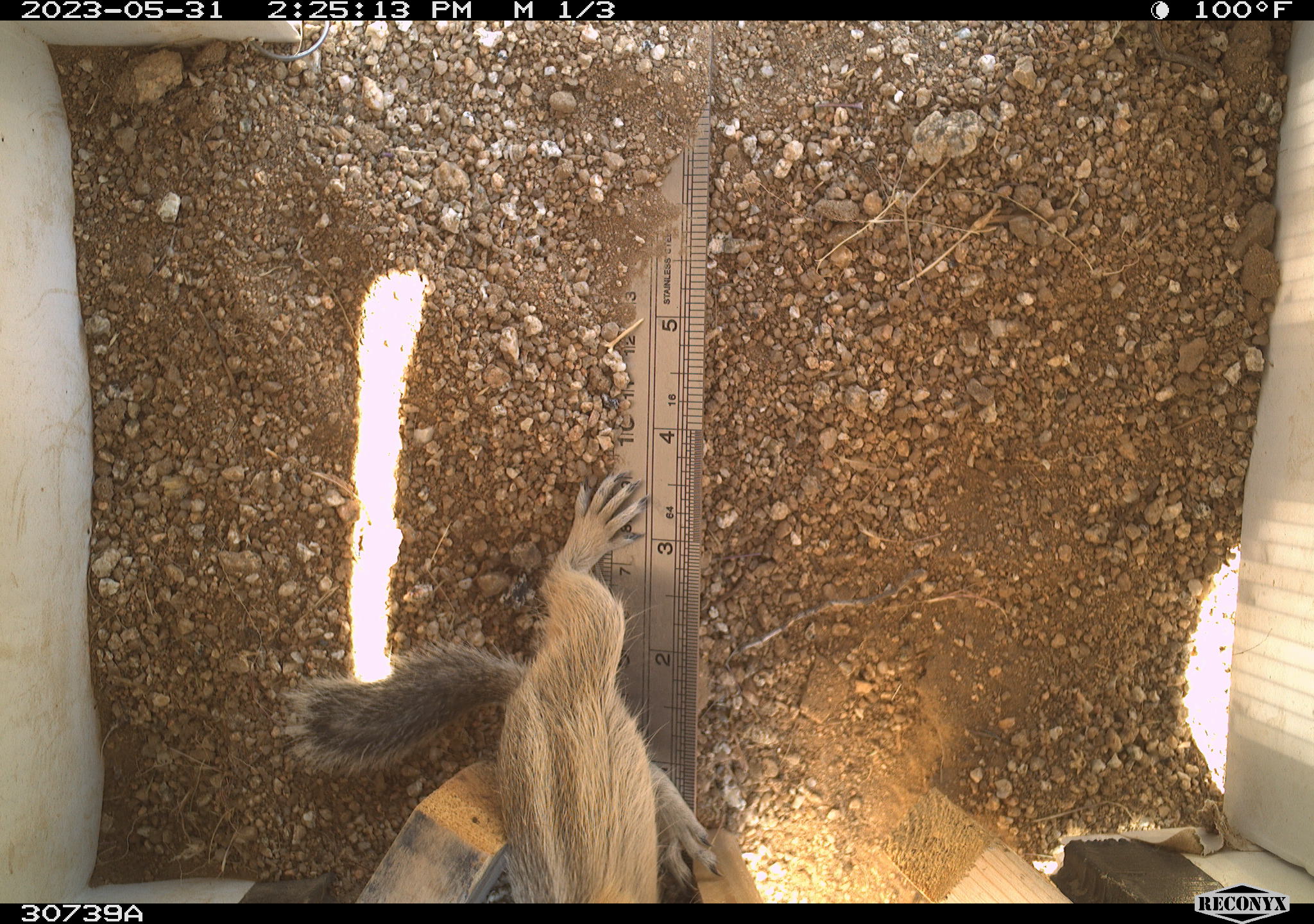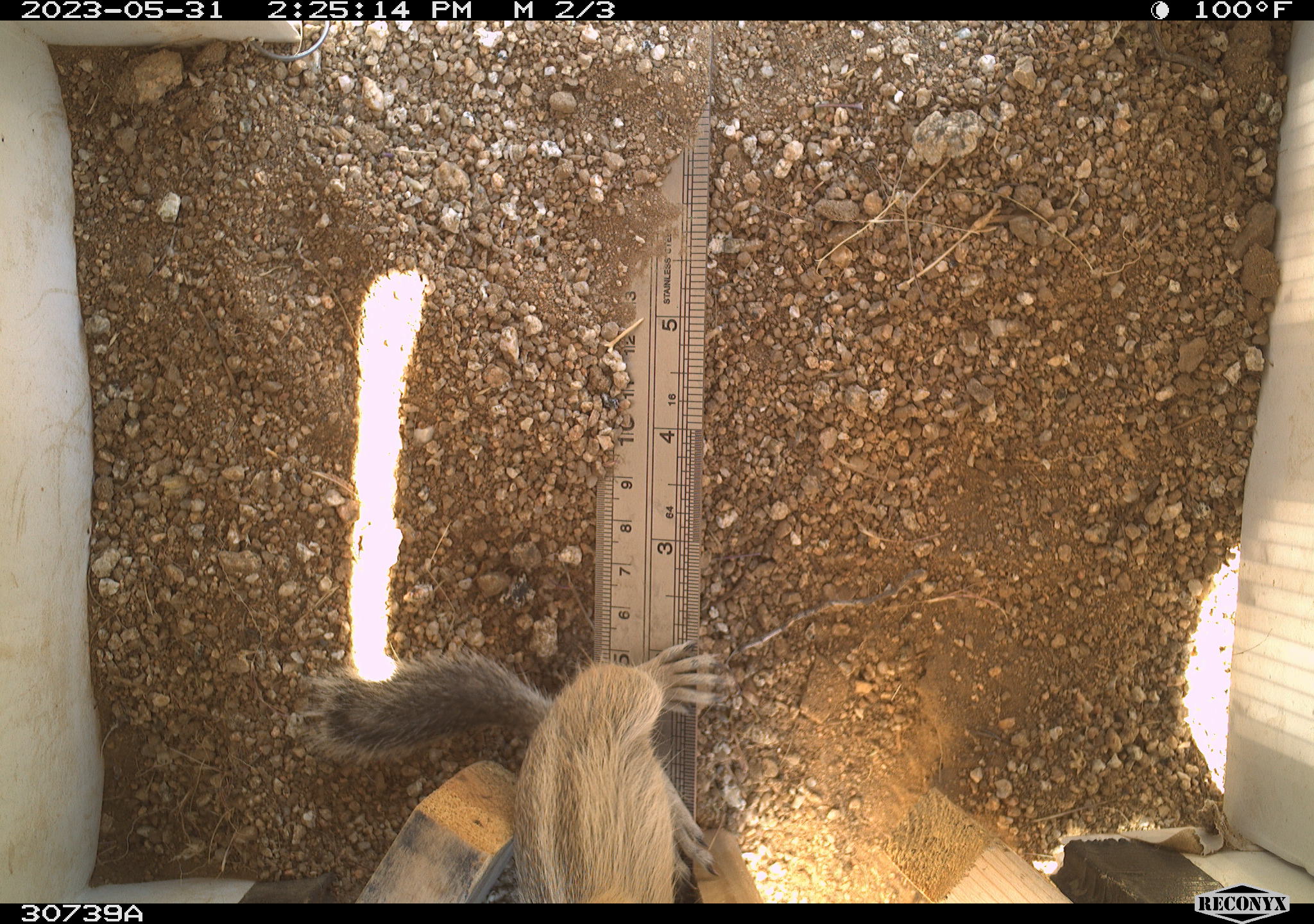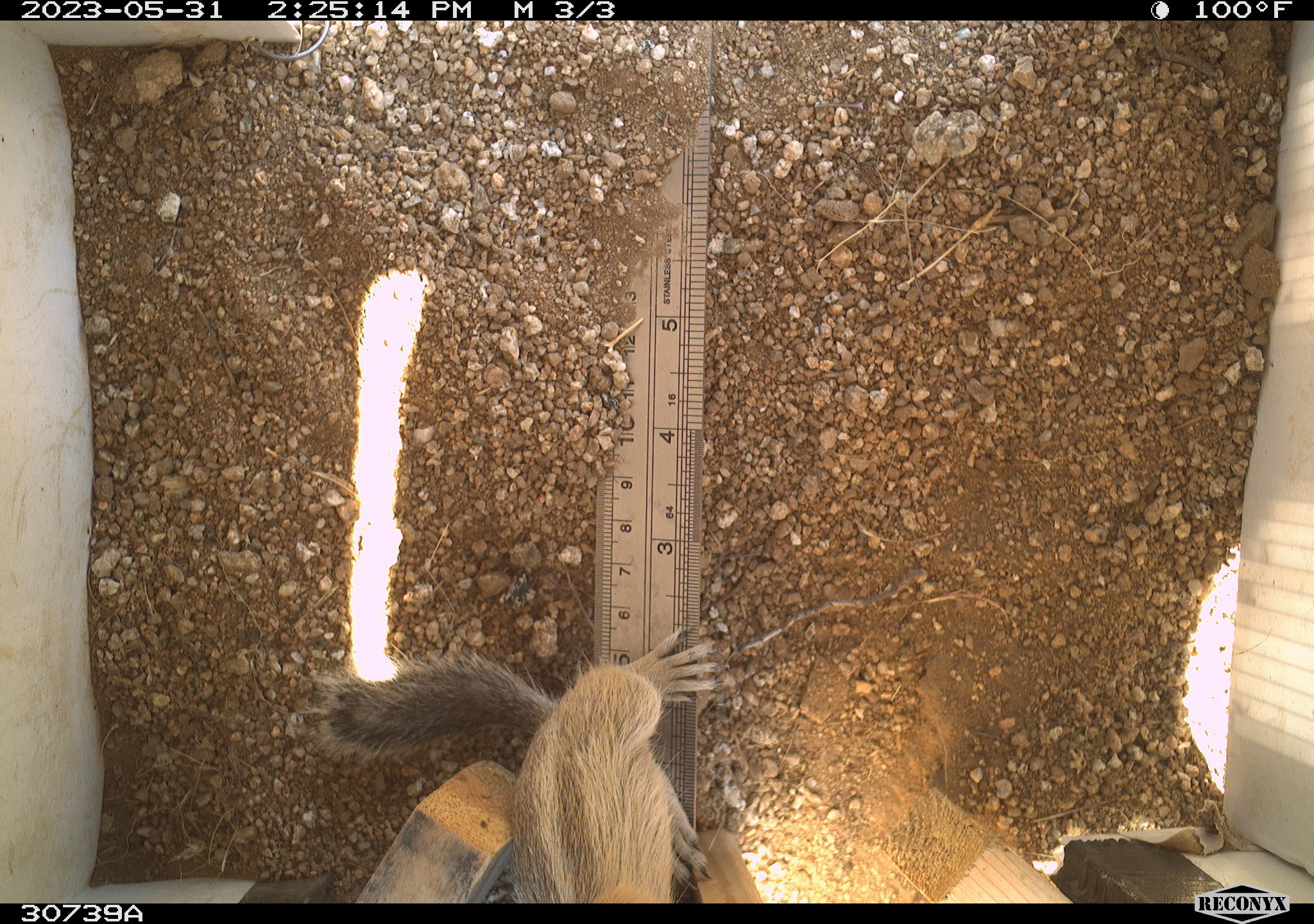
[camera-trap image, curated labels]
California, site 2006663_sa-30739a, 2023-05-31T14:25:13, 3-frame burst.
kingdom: Animalia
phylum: Chordata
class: Mammalia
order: Rodentia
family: Sciuridae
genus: Ammospermophilus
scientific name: Ammospermophilus leucurus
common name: white-tailed antelope squirrel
White-tailed antelope squirrel (Ammospermophilus leucurus).